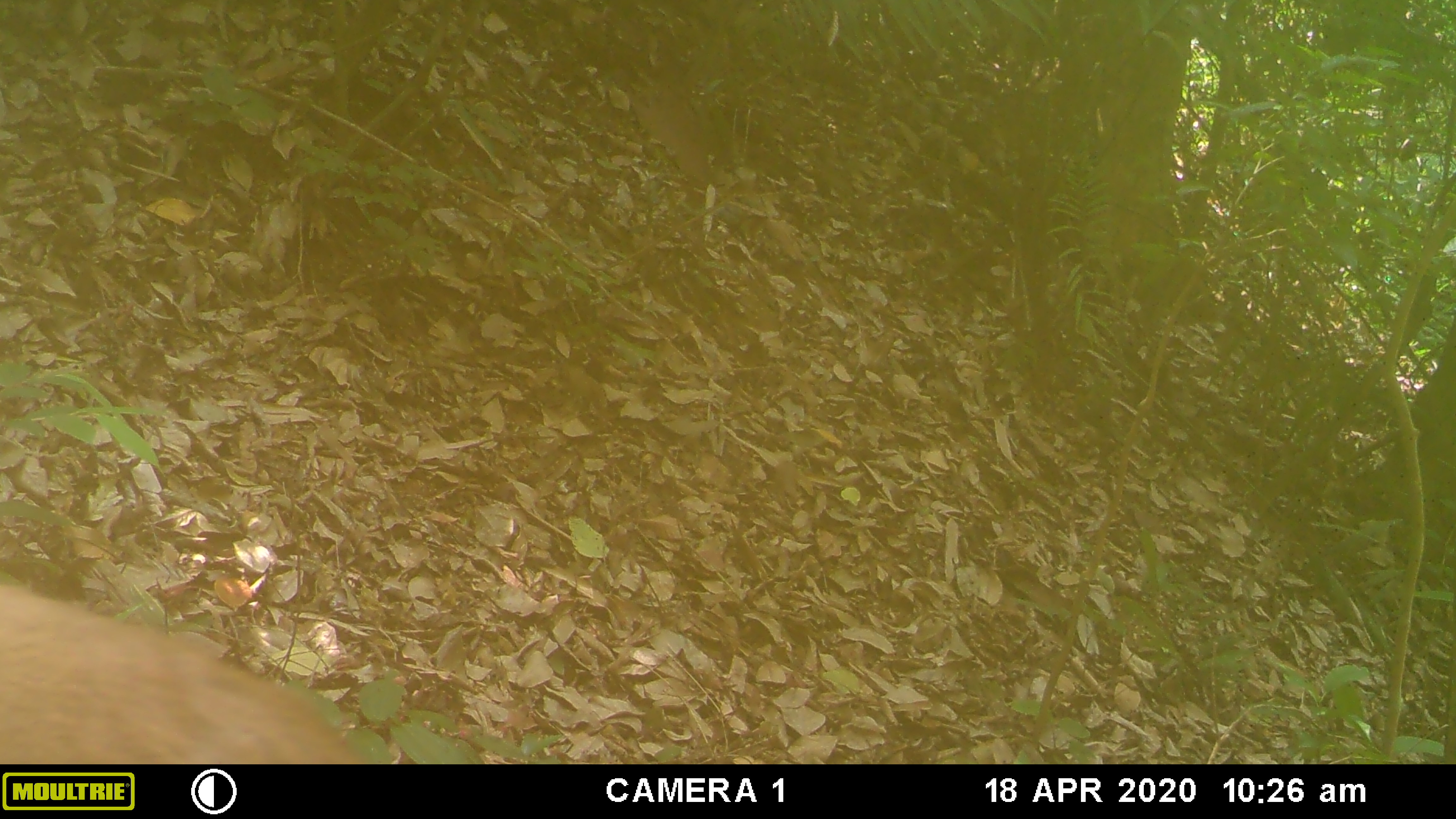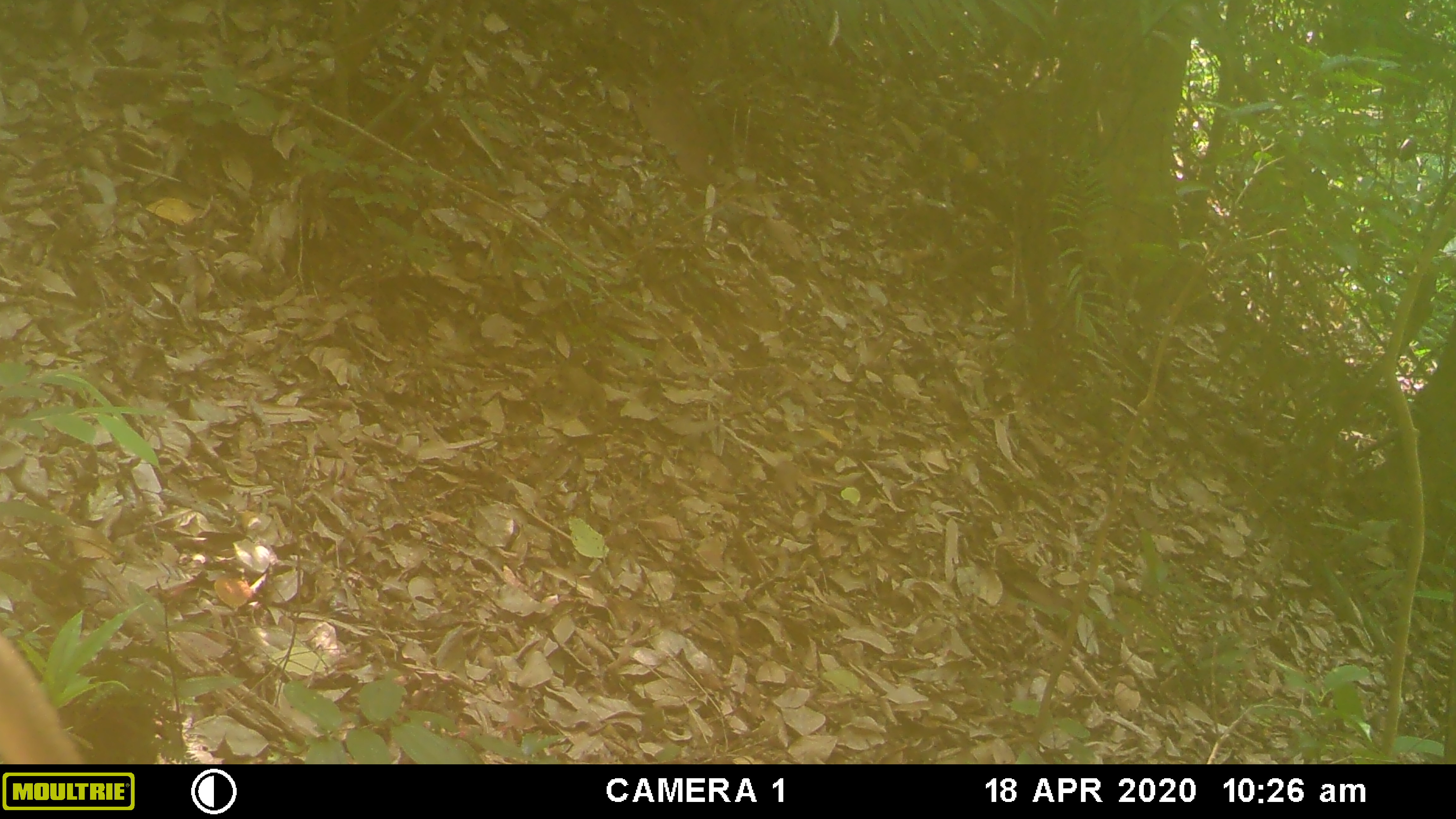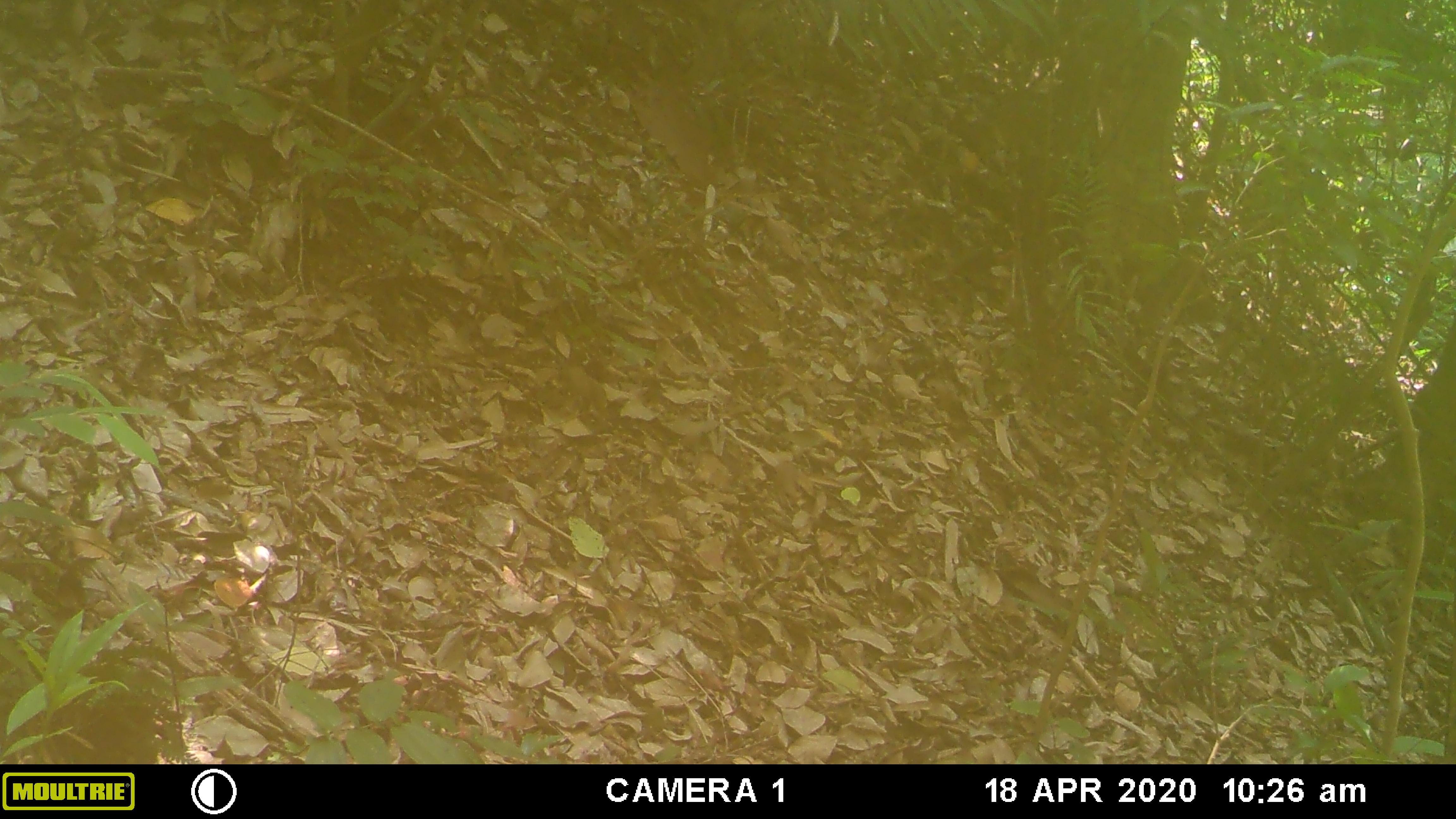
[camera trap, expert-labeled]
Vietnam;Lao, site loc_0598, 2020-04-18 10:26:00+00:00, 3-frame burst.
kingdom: Animalia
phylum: Chordata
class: Mammalia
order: Primates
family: Cercopithecidae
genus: Macaca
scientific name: Macaca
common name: macaques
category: assam or rhesus macaque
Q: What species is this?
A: Assam or rhesus macaque (macaques) (Macaca).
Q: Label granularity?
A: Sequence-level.